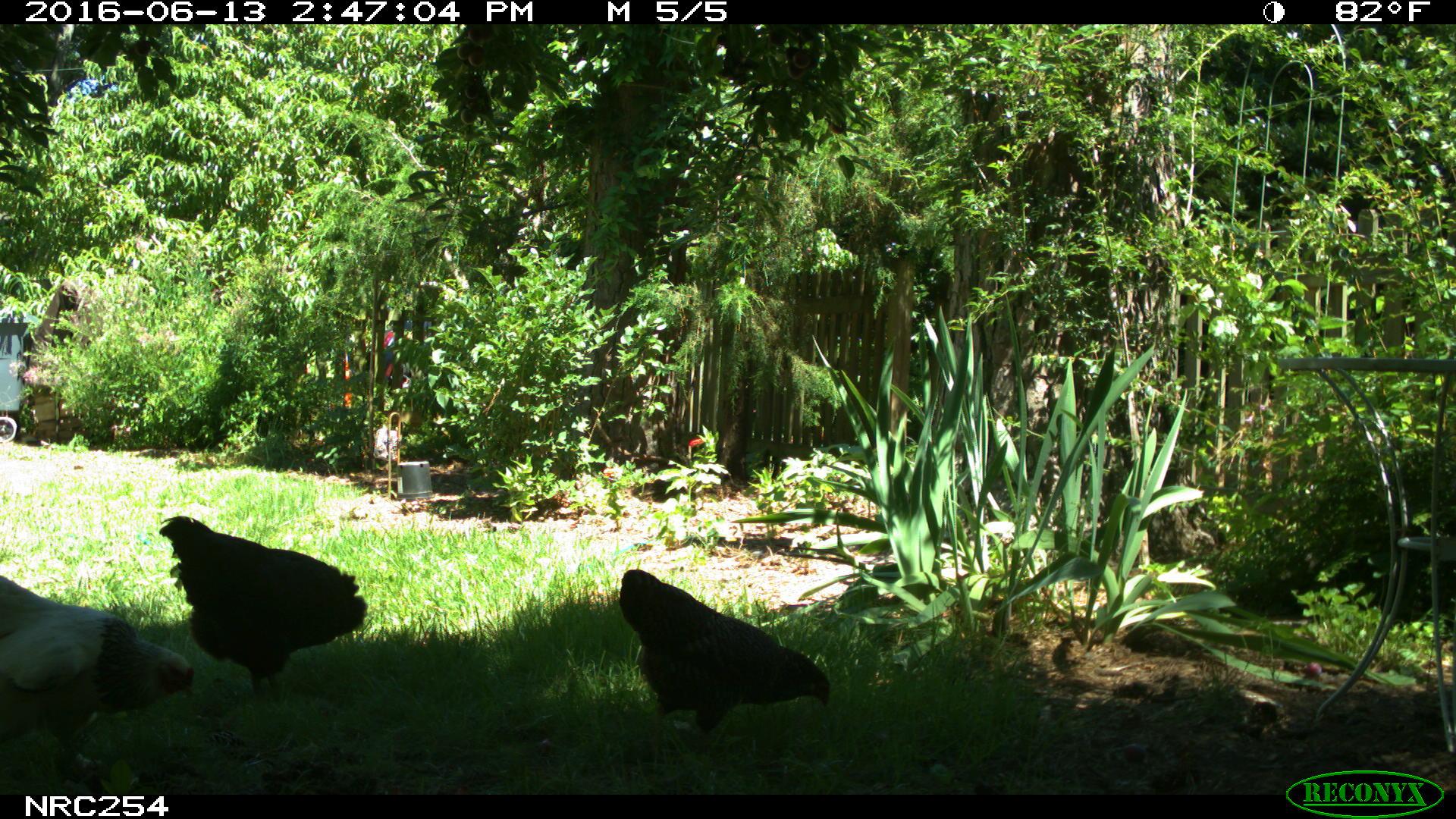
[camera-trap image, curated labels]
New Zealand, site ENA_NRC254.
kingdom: Animalia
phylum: Chordata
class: Aves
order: Galliformes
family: Phasianidae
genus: Gallus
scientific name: Gallus gallus domesticus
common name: chicken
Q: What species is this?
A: Chicken (Gallus gallus domesticus).